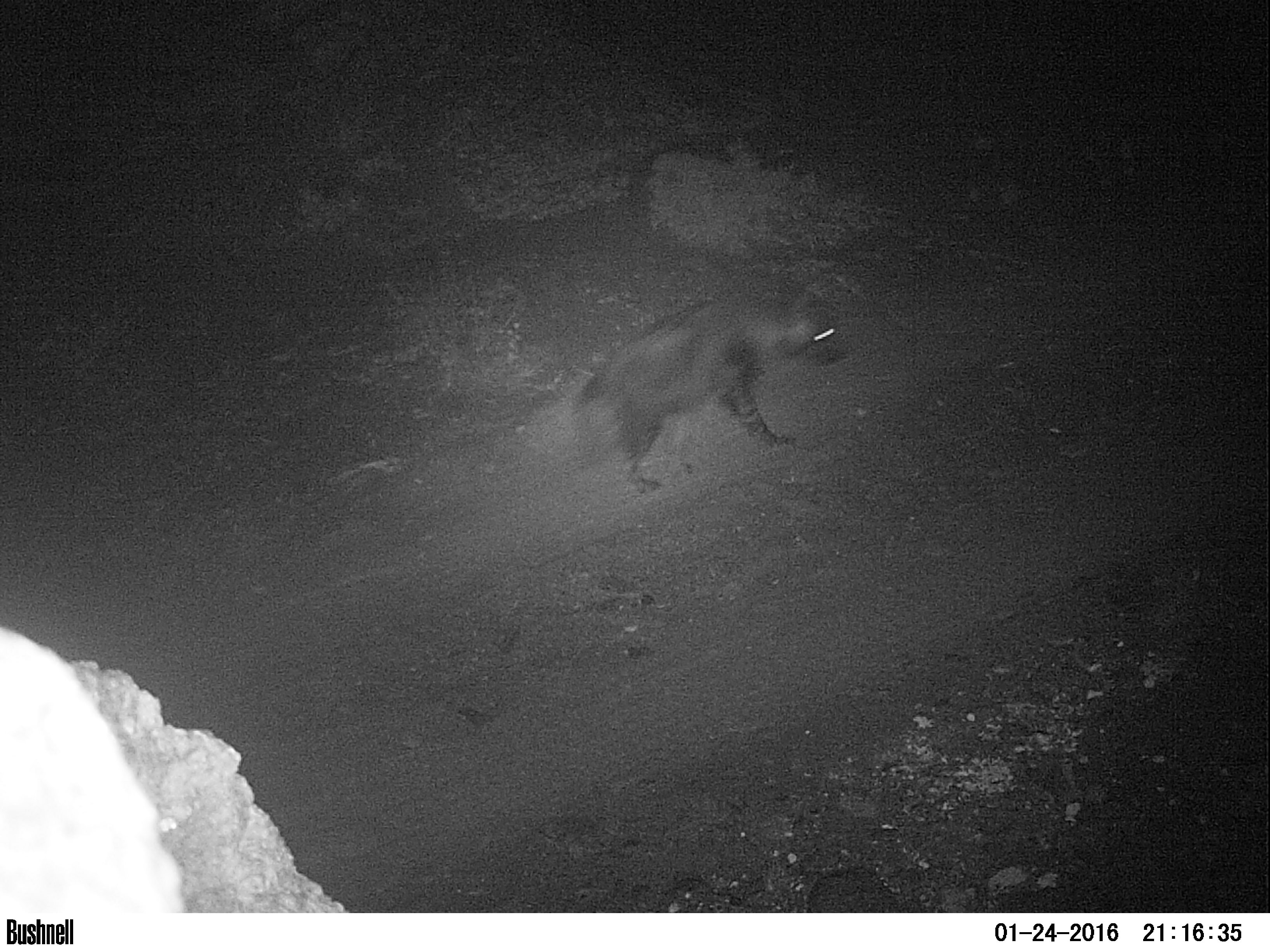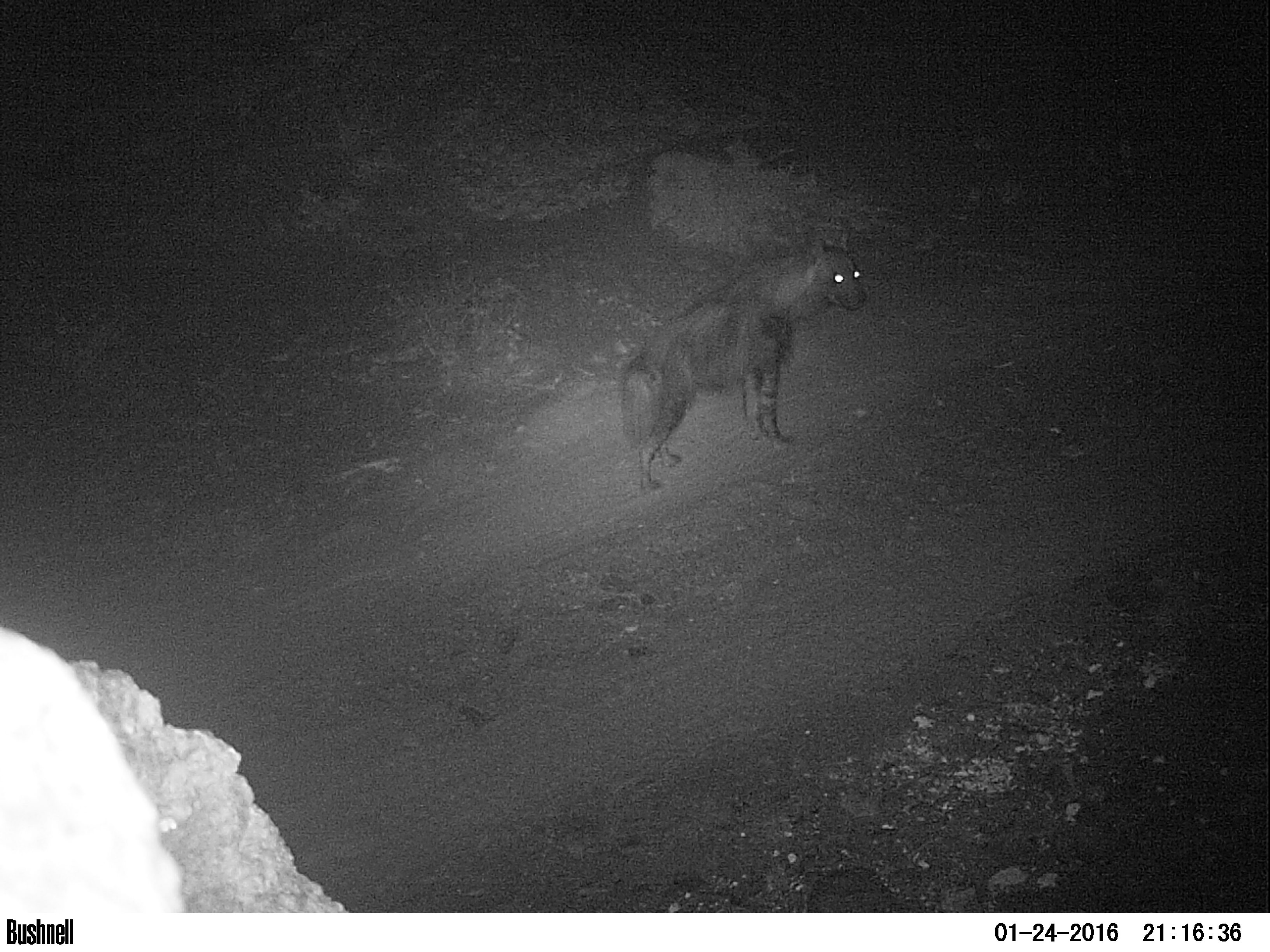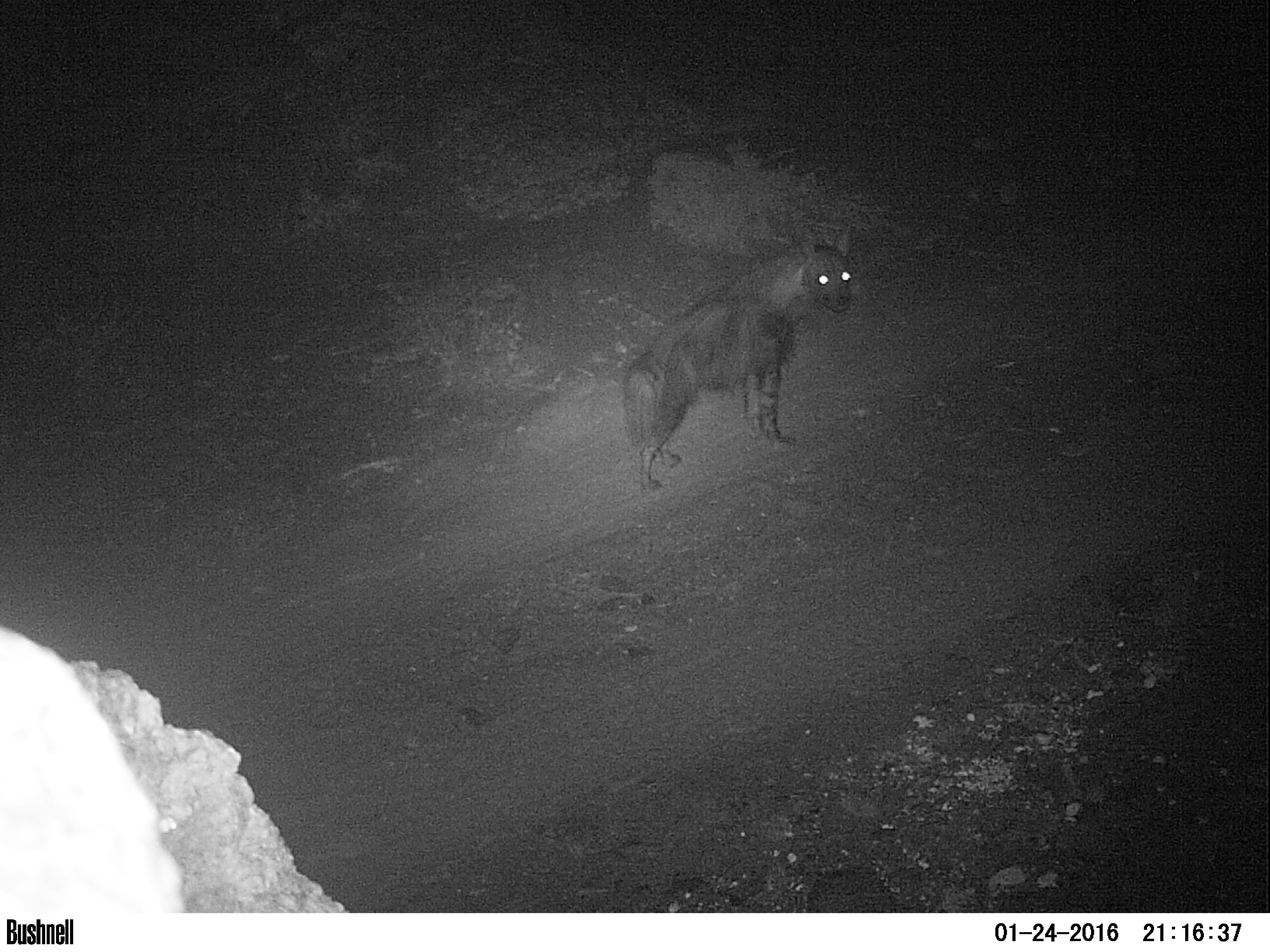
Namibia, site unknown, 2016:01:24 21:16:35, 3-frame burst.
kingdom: Animalia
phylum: Chordata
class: Mammalia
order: Carnivora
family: Hyaenidae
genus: Parahyaena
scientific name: Parahyaena brunnea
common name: brown hyena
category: hyaena brunnea